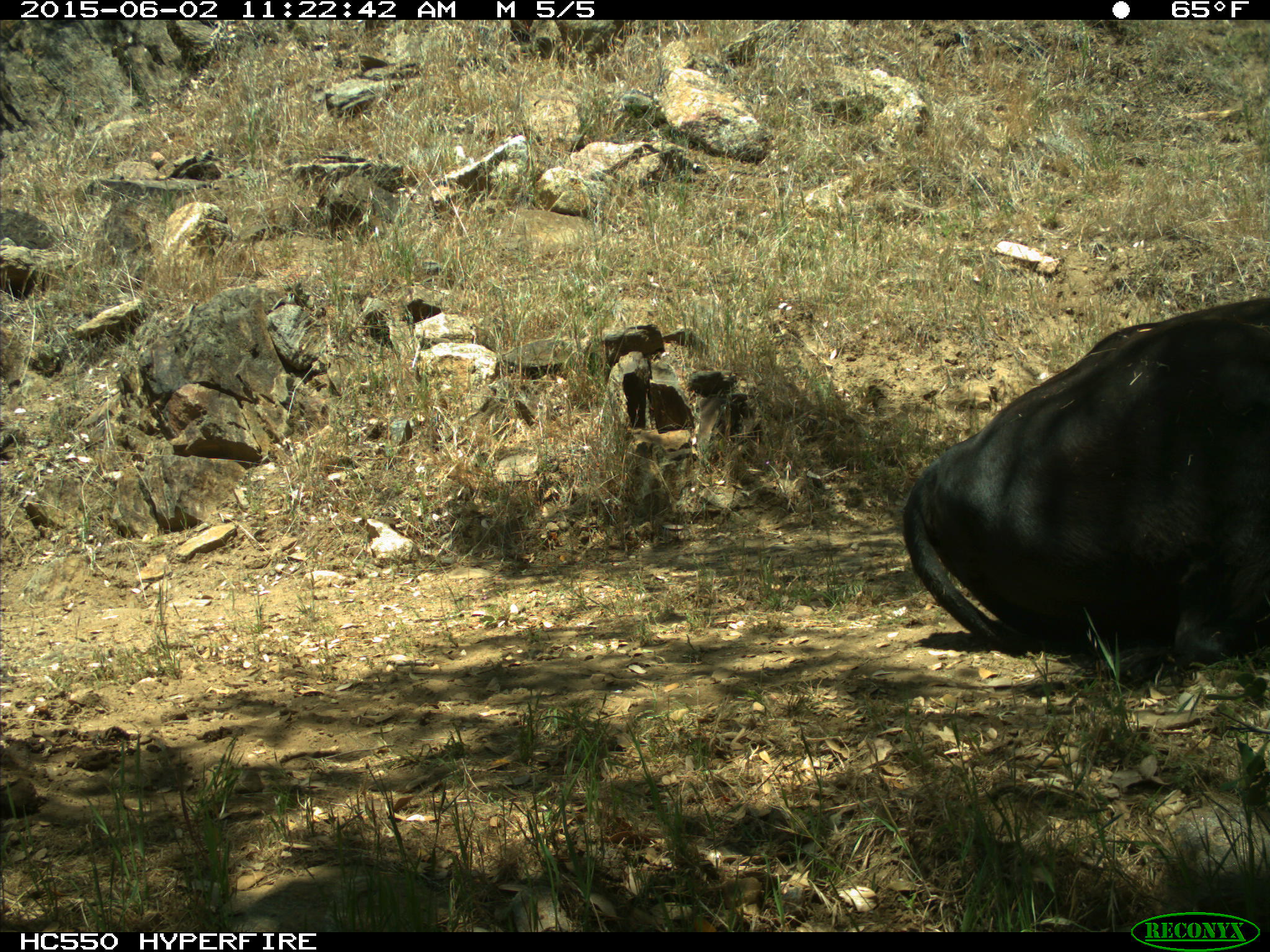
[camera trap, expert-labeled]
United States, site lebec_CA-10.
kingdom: Animalia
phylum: Chordata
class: Mammalia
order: Artiodactyla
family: Bovidae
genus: Bos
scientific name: Bos taurus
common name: domestic cow